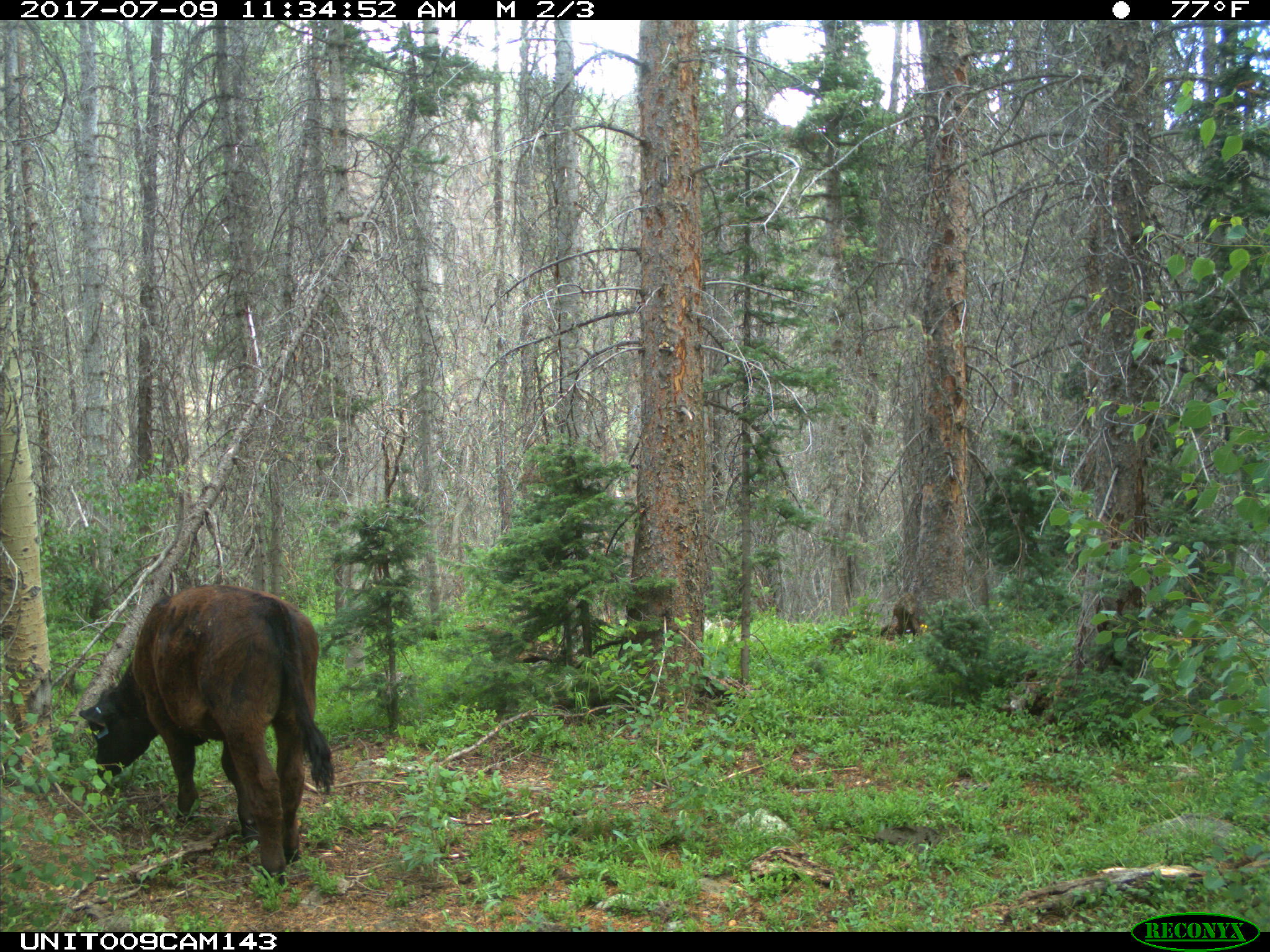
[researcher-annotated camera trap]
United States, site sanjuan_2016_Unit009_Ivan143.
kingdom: Animalia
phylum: Chordata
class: Mammalia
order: Artiodactyla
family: Bovidae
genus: Bos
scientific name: Bos taurus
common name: domestic cow